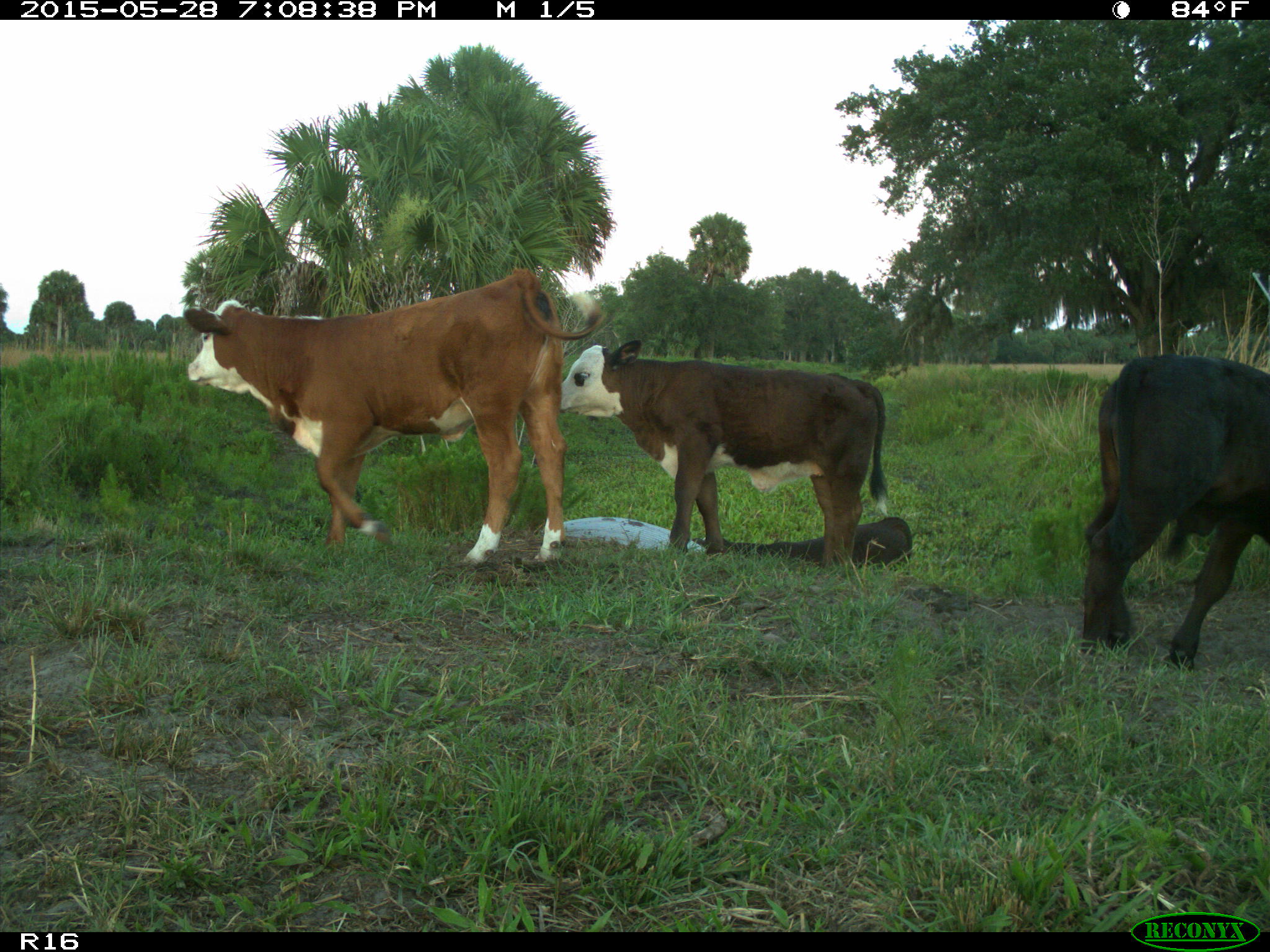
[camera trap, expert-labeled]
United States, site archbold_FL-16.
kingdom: Animalia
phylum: Chordata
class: Mammalia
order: Artiodactyla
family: Bovidae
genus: Bos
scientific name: Bos taurus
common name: domestic cow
Bos taurus (domestic cow).